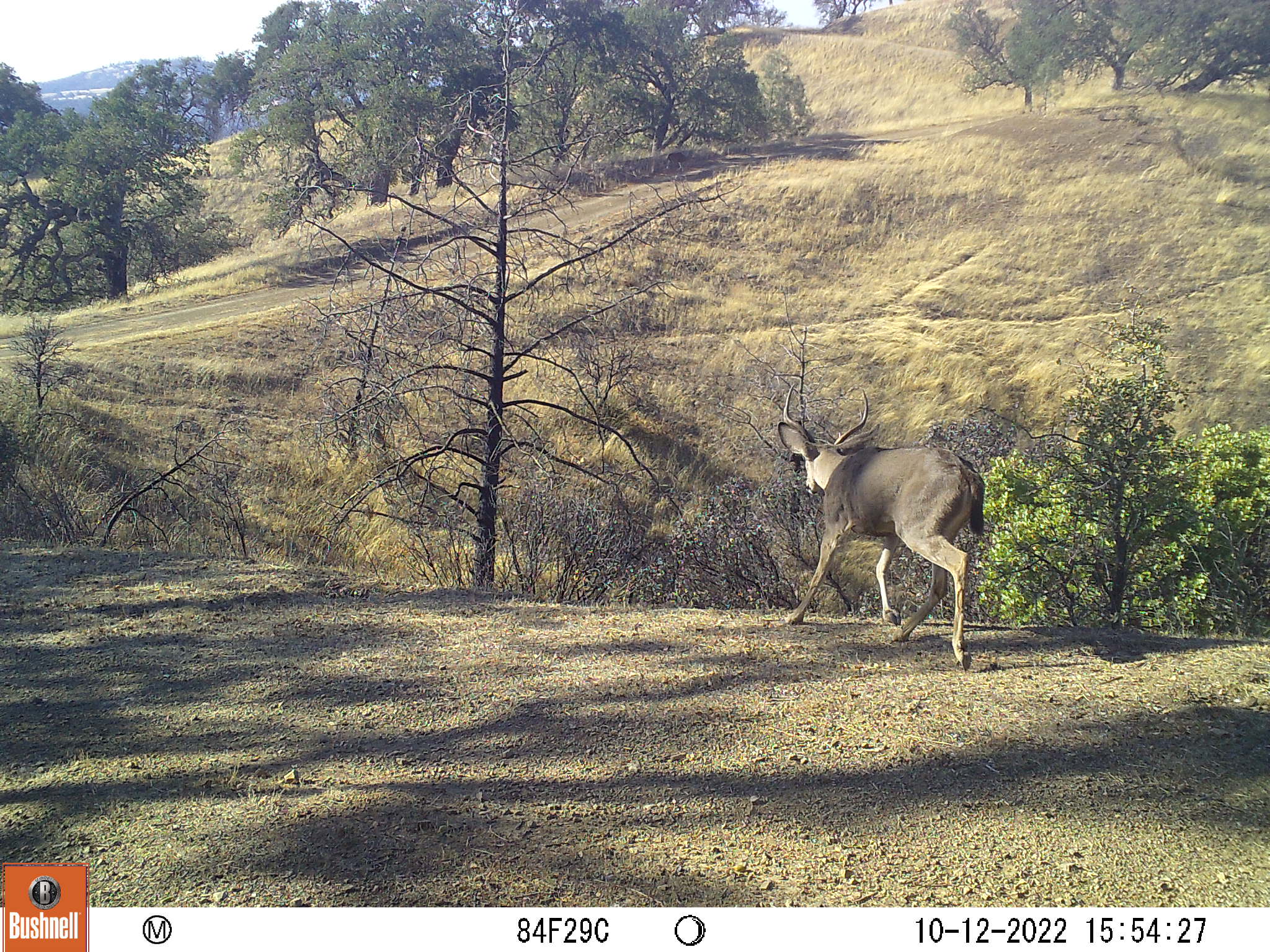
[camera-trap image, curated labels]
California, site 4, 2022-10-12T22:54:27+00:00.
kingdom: Animalia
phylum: Chordata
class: Mammalia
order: Artiodactyla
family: Cervidae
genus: Odocoileus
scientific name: Odocoileus hemionus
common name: mule deer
Mule deer (Odocoileus hemionus).